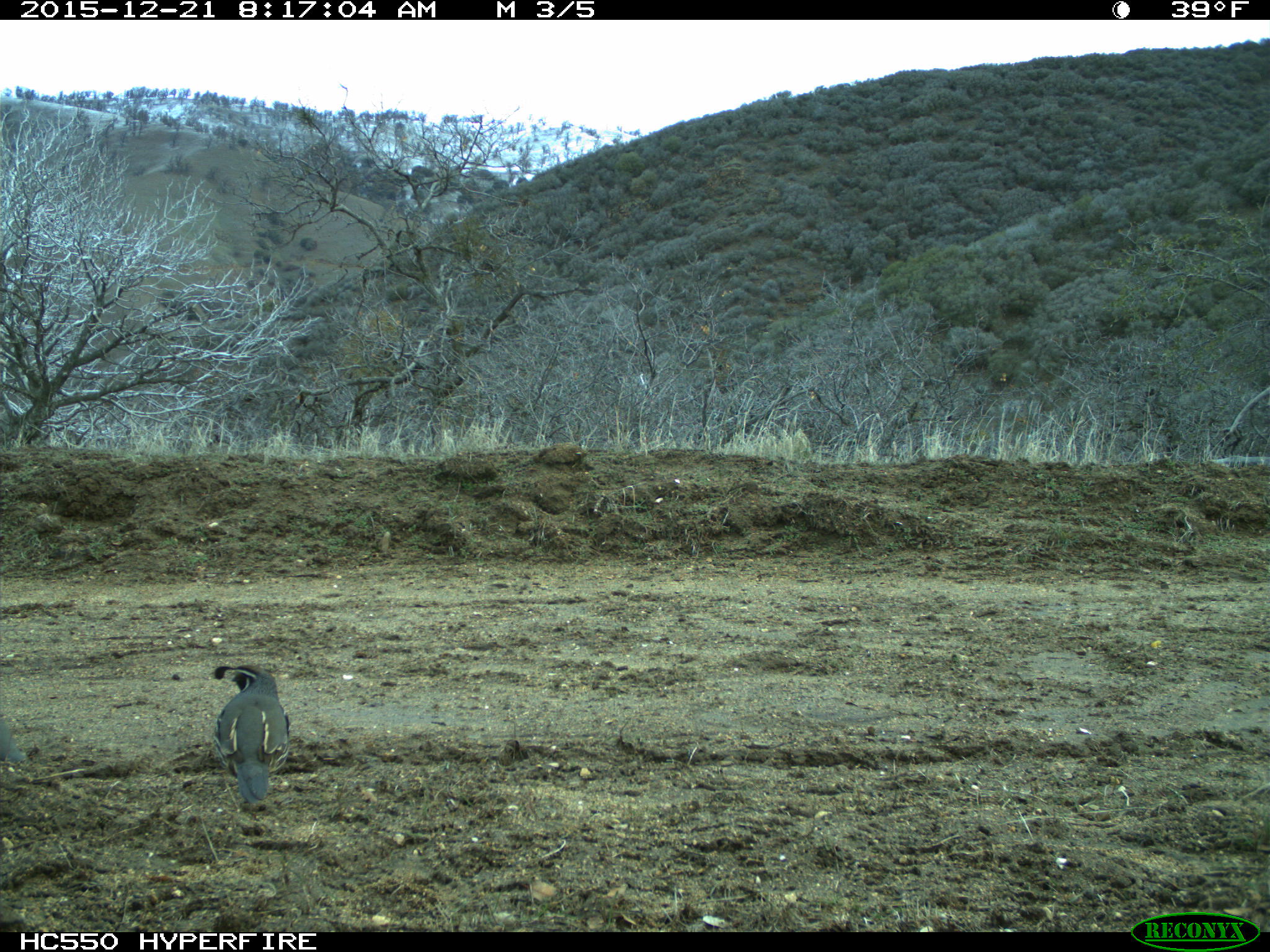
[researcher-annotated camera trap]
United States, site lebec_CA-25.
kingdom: Animalia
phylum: Chordata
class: Aves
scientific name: Aves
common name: birds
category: unidentified bird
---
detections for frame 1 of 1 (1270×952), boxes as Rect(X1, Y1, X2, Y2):
animal: Rect(213, 663, 291, 805)